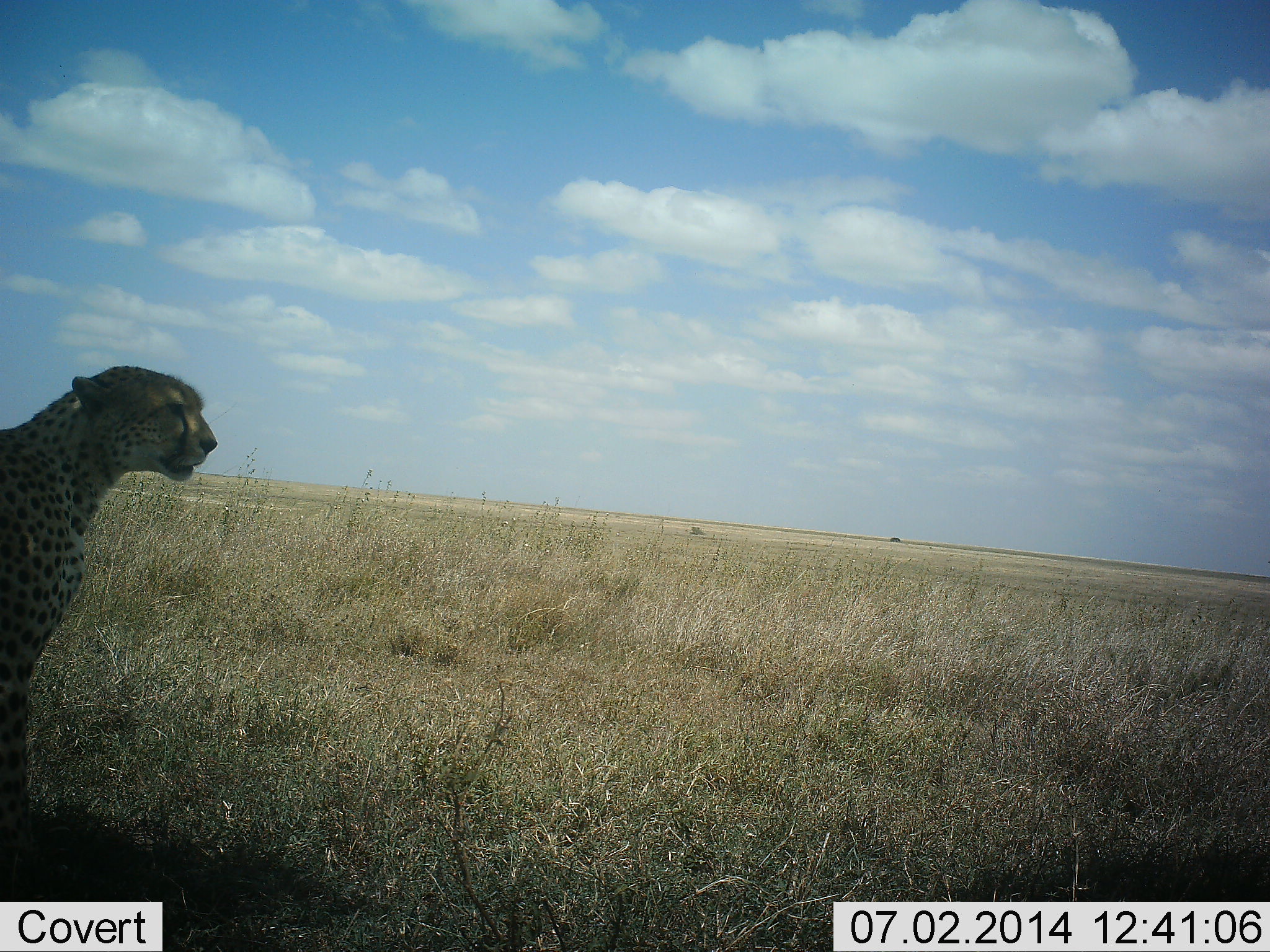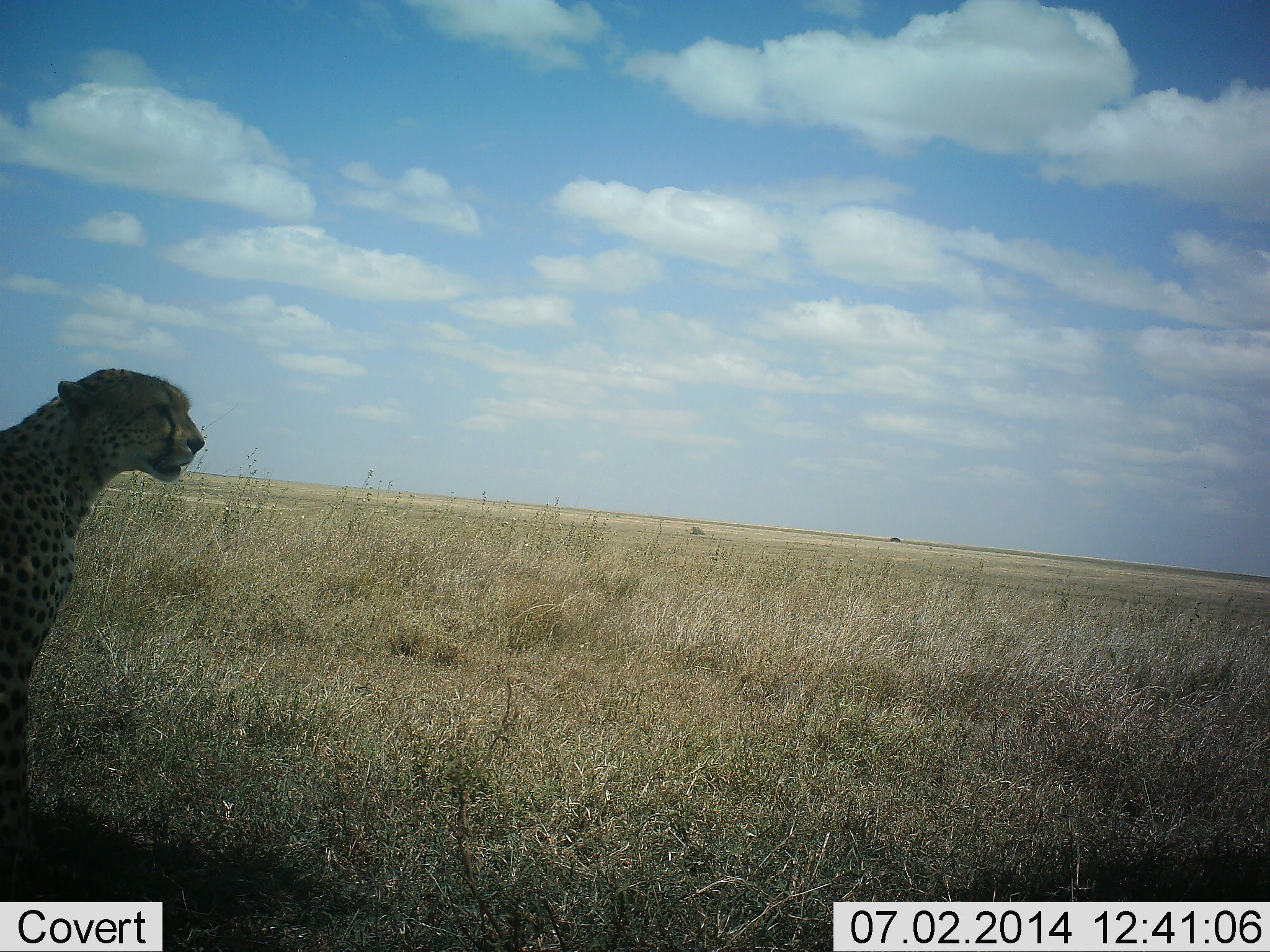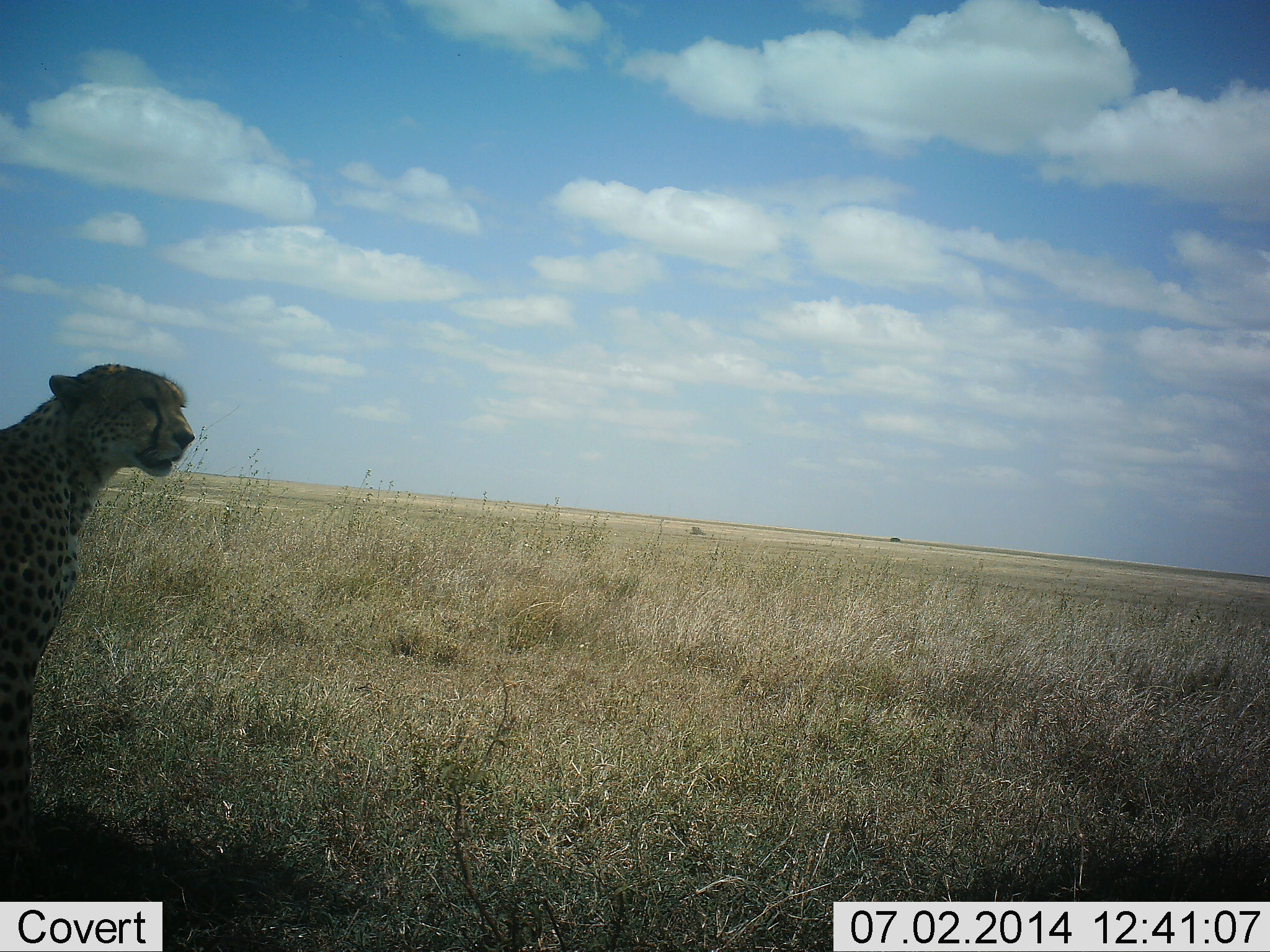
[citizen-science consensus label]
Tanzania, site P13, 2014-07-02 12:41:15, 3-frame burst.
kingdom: Animalia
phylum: Chordata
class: Mammalia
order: Carnivora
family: Felidae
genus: Acinonyx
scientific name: Acinonyx jubatus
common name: cheetah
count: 1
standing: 70%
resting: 30%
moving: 0%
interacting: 0%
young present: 0%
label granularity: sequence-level